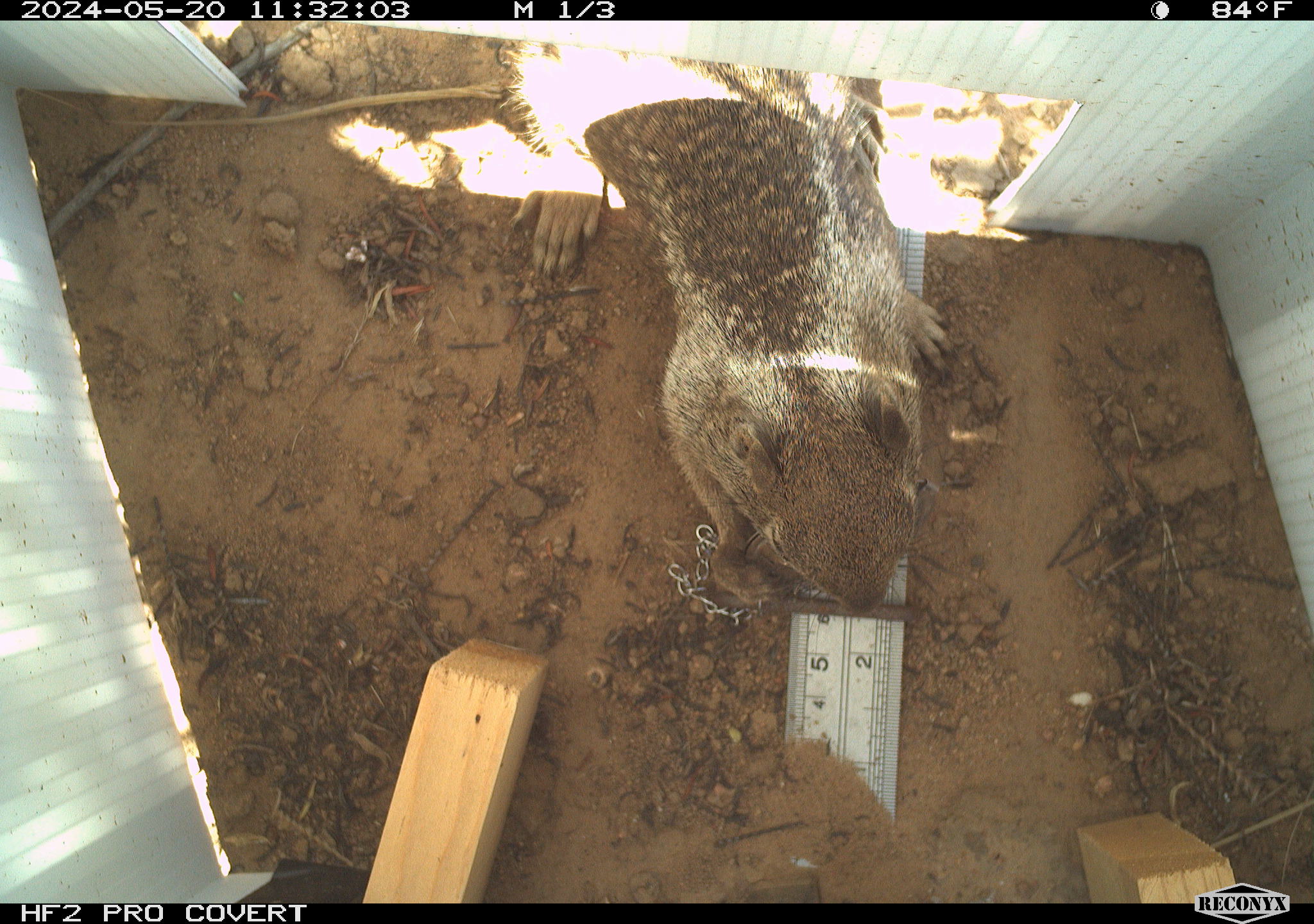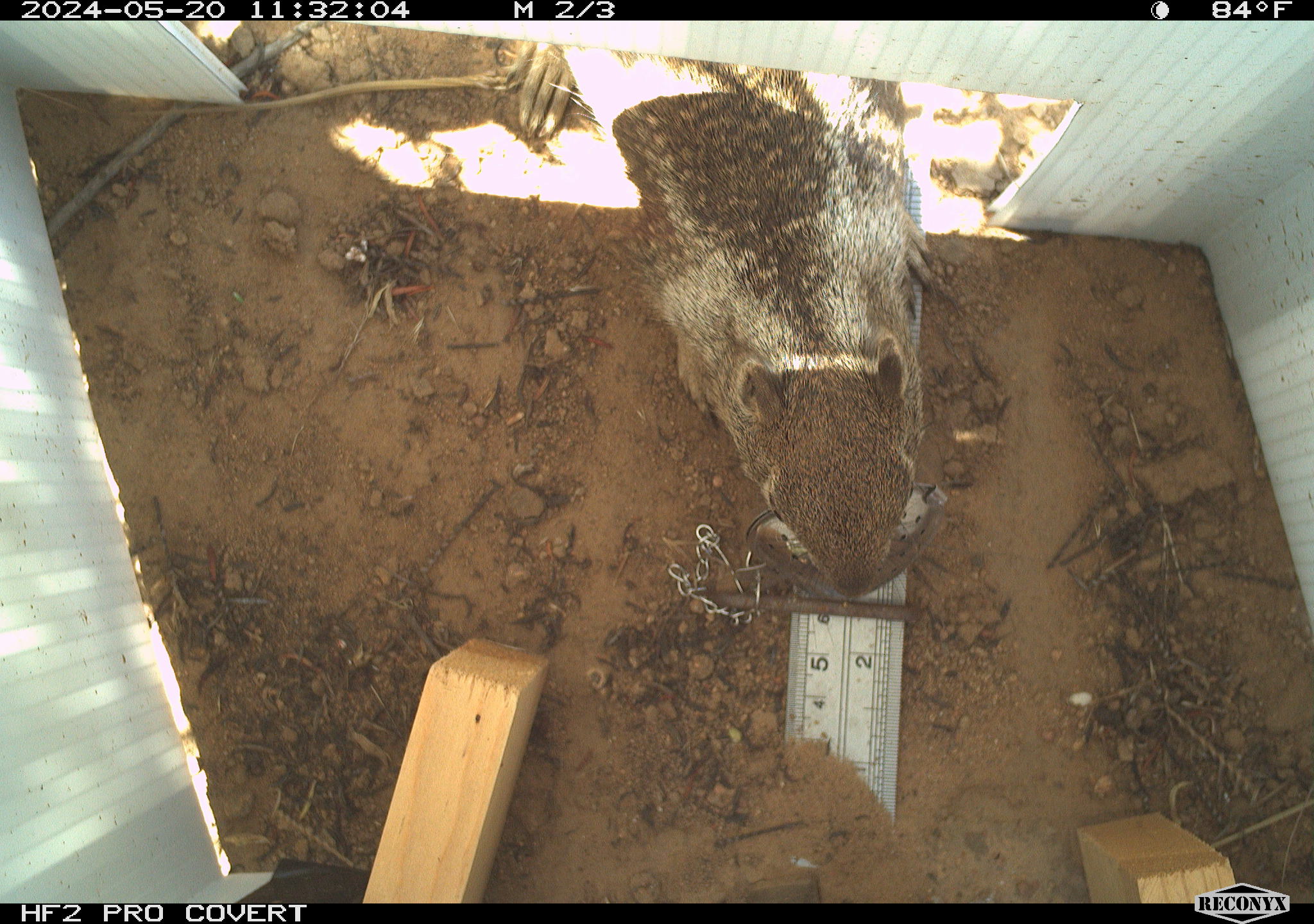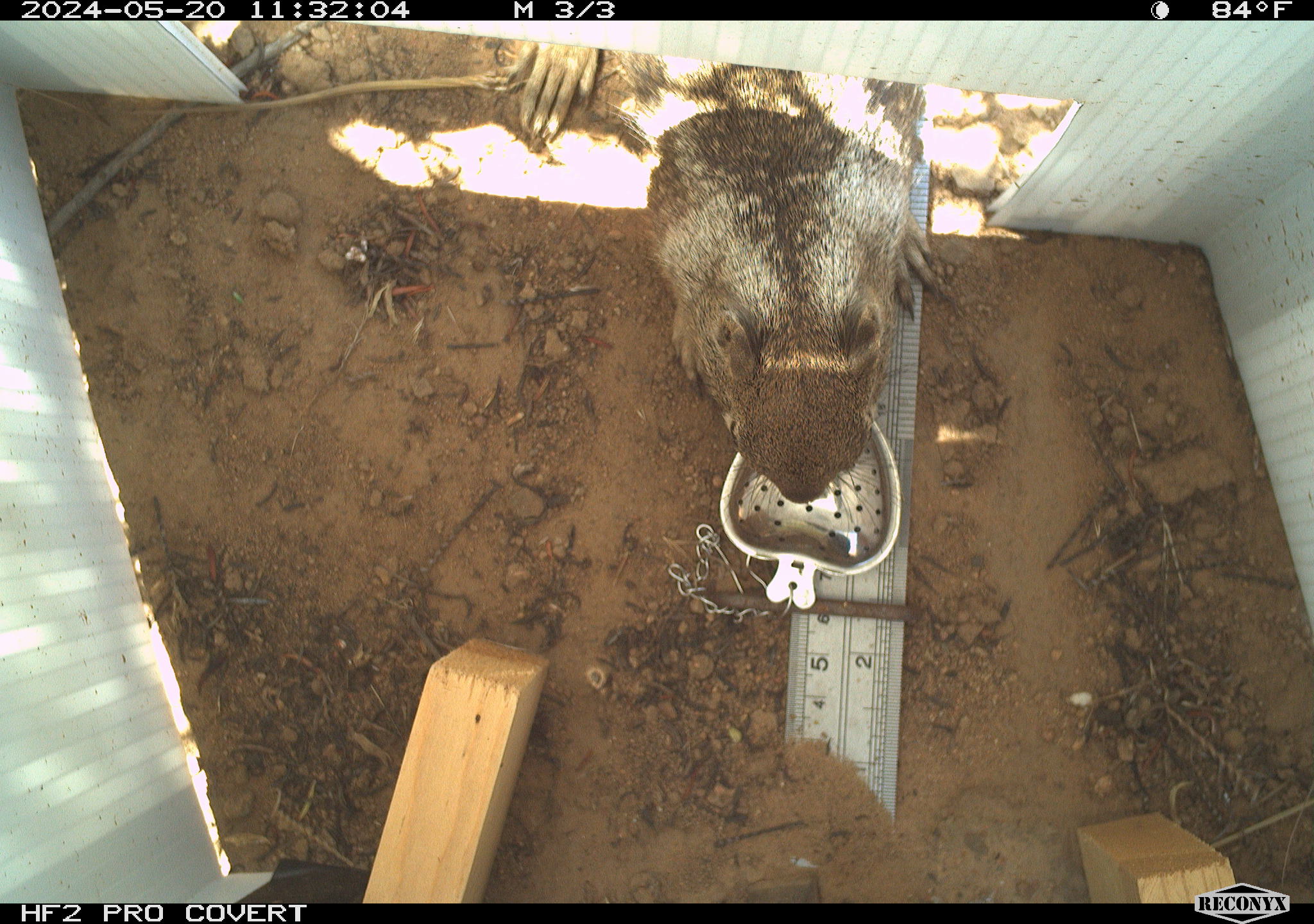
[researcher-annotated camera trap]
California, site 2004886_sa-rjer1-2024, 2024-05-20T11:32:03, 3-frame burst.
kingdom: Animalia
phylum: Chordata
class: Mammalia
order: Rodentia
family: Sciuridae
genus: Otospermophilus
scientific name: Otospermophilus beecheyi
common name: california ground squirrel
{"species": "california ground squirrel (Otospermophilus beecheyi)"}